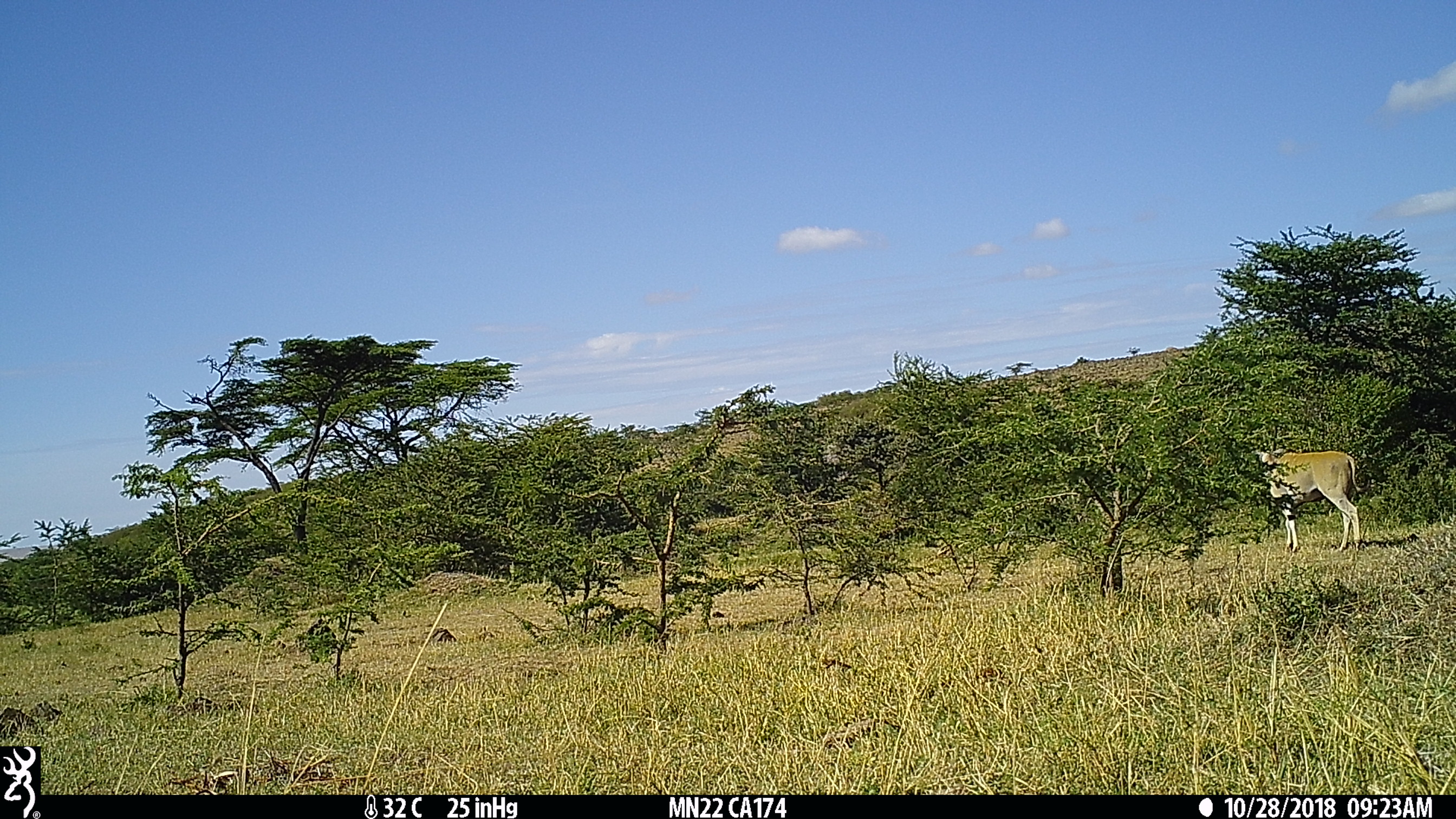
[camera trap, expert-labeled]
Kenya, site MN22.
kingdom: Animalia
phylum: Chordata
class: Mammalia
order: Artiodactyla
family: Bovidae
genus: Tragelaphus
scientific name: Tragelaphus oryx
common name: eland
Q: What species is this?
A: Eland (Tragelaphus oryx).